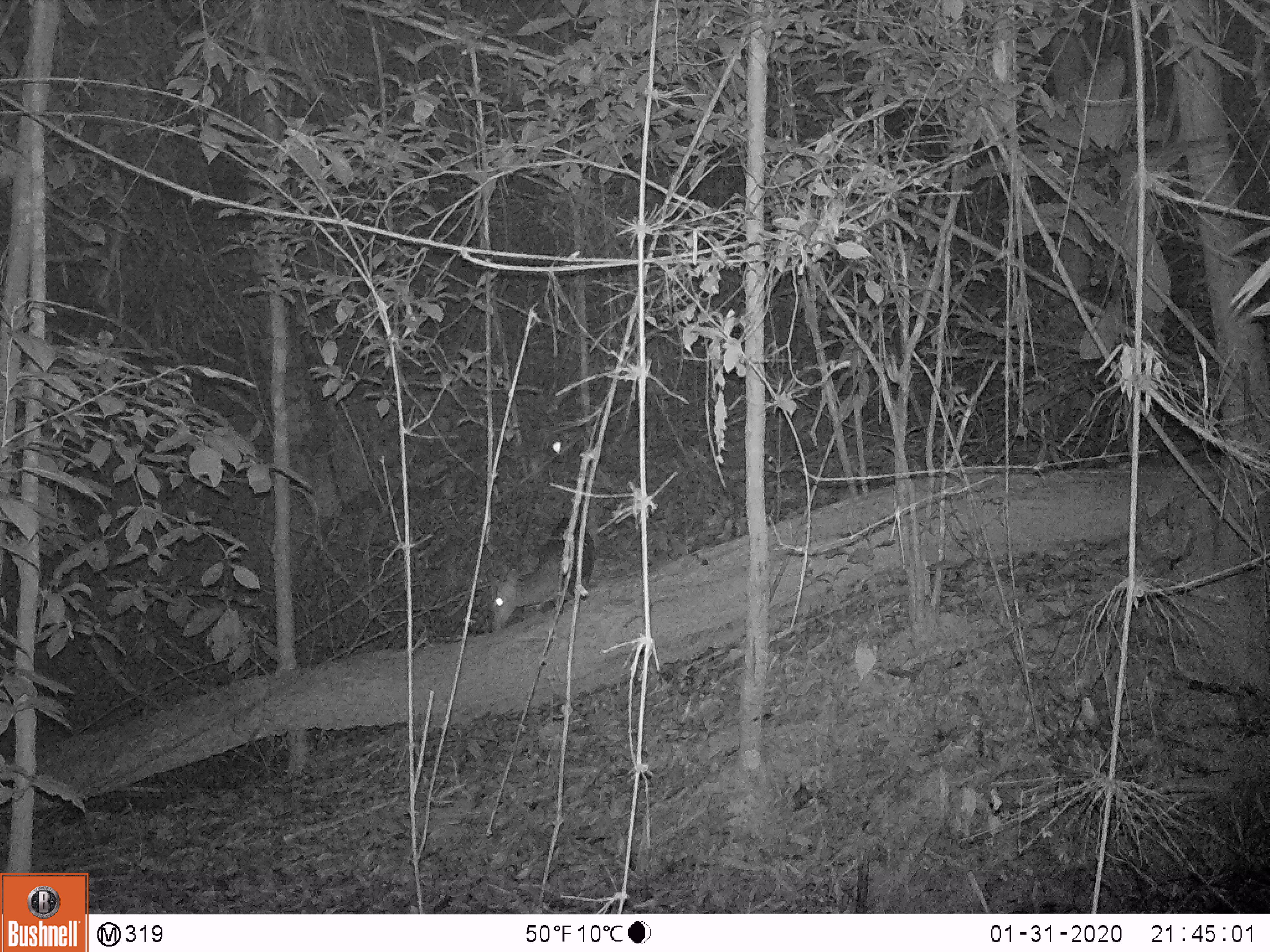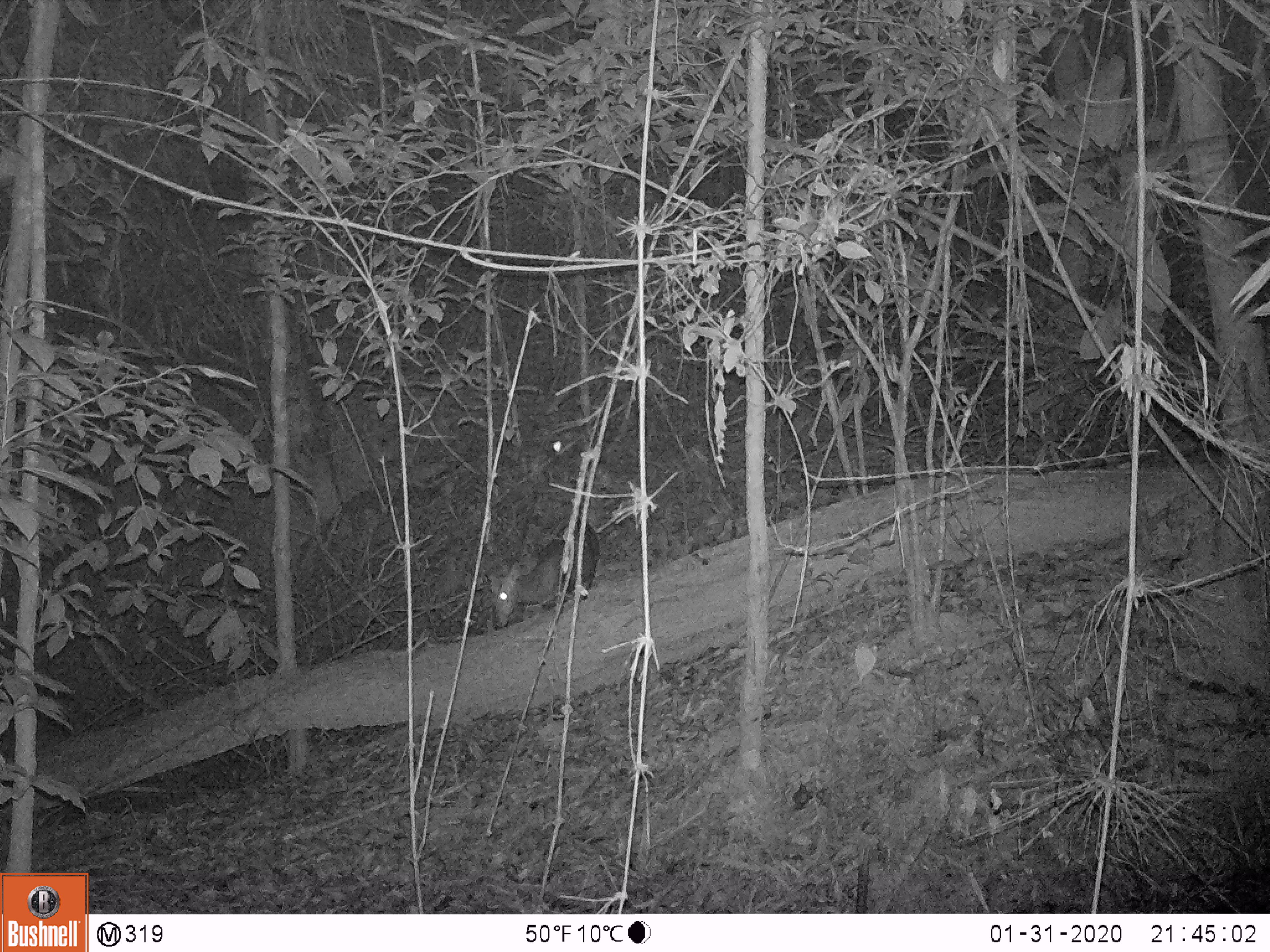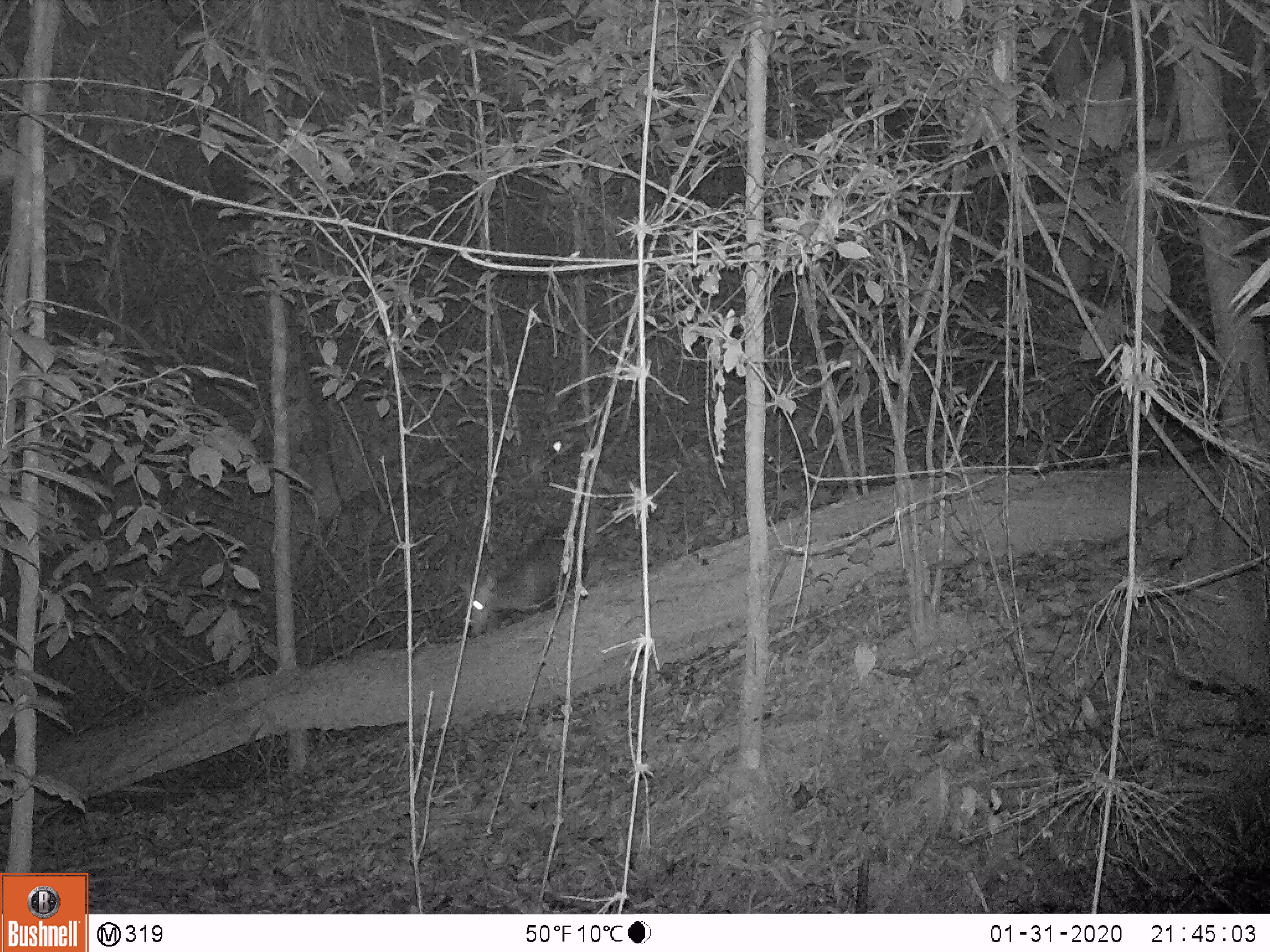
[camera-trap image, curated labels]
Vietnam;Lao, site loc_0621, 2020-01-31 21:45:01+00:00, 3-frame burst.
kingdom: Animalia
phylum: Chordata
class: Mammalia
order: Artiodactyla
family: Cervidae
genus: Muntiacus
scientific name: Muntiacus rooseveltorum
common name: roosevelt's muntjac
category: roosevelts muntjac group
Roosevelts muntjac group (roosevelt's muntjac) (Muntiacus rooseveltorum). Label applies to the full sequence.